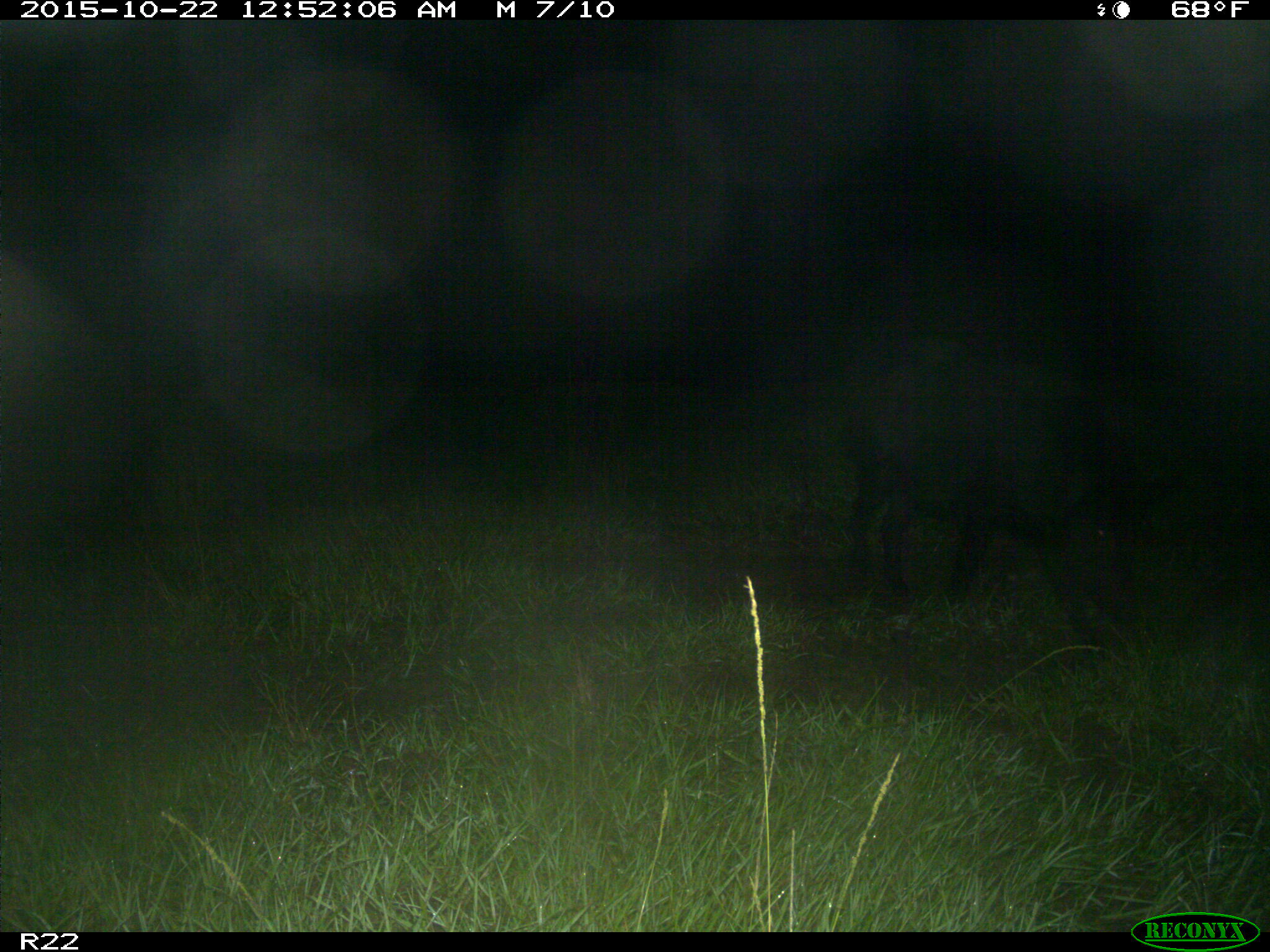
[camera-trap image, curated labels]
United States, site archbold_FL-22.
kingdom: Animalia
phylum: Chordata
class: Mammalia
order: Artiodactyla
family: Suidae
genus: Sus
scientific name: Sus scrofa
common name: wild boar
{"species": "Sus scrofa (wild boar)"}